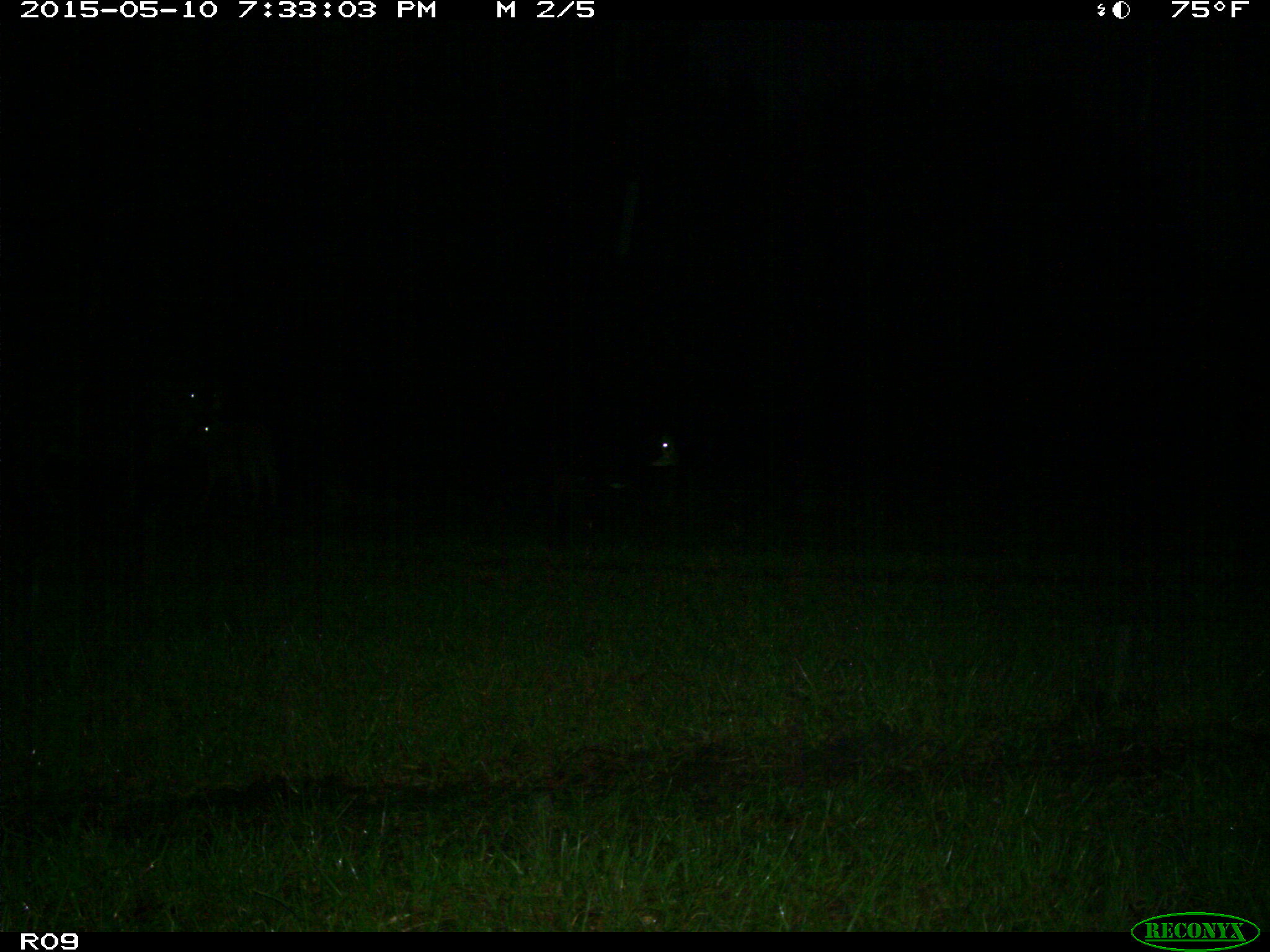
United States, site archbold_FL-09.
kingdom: Animalia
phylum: Chordata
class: Mammalia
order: Artiodactyla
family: Bovidae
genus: Bos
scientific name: Bos taurus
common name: domestic cow